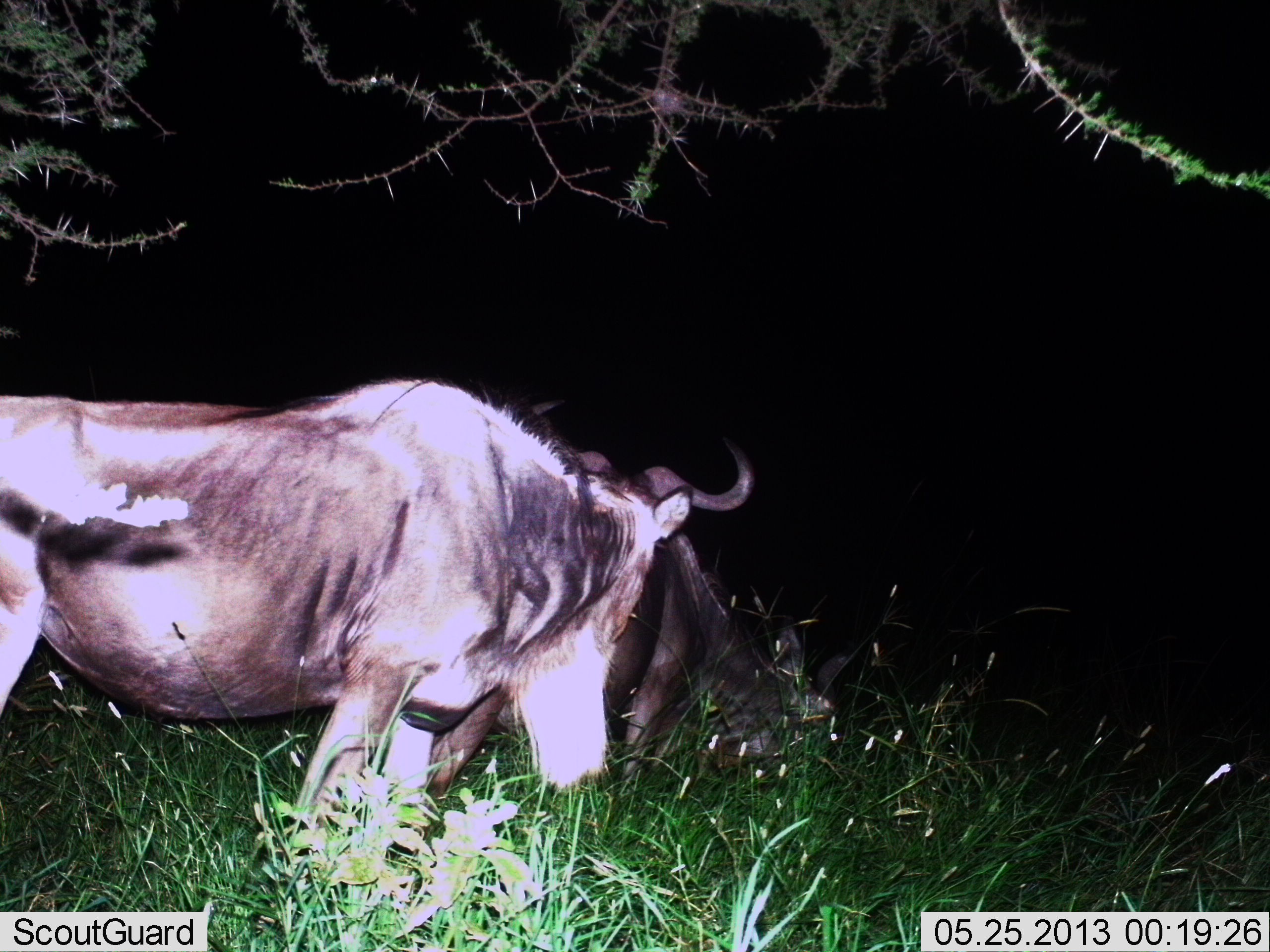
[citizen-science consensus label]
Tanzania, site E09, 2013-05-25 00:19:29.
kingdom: Animalia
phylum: Chordata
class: Mammalia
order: Artiodactyla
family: Bovidae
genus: Connochaetes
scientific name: Connochaetes taurinus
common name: blue wildebeest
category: wildebeest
Wildebeest (blue wildebeest) (Connochaetes taurinus), count 2. Behavior (volunteer vote fractions): standing 40%, resting 0%, moving 10%, interacting 0%. Young present (vote fraction): 0%. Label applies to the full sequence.